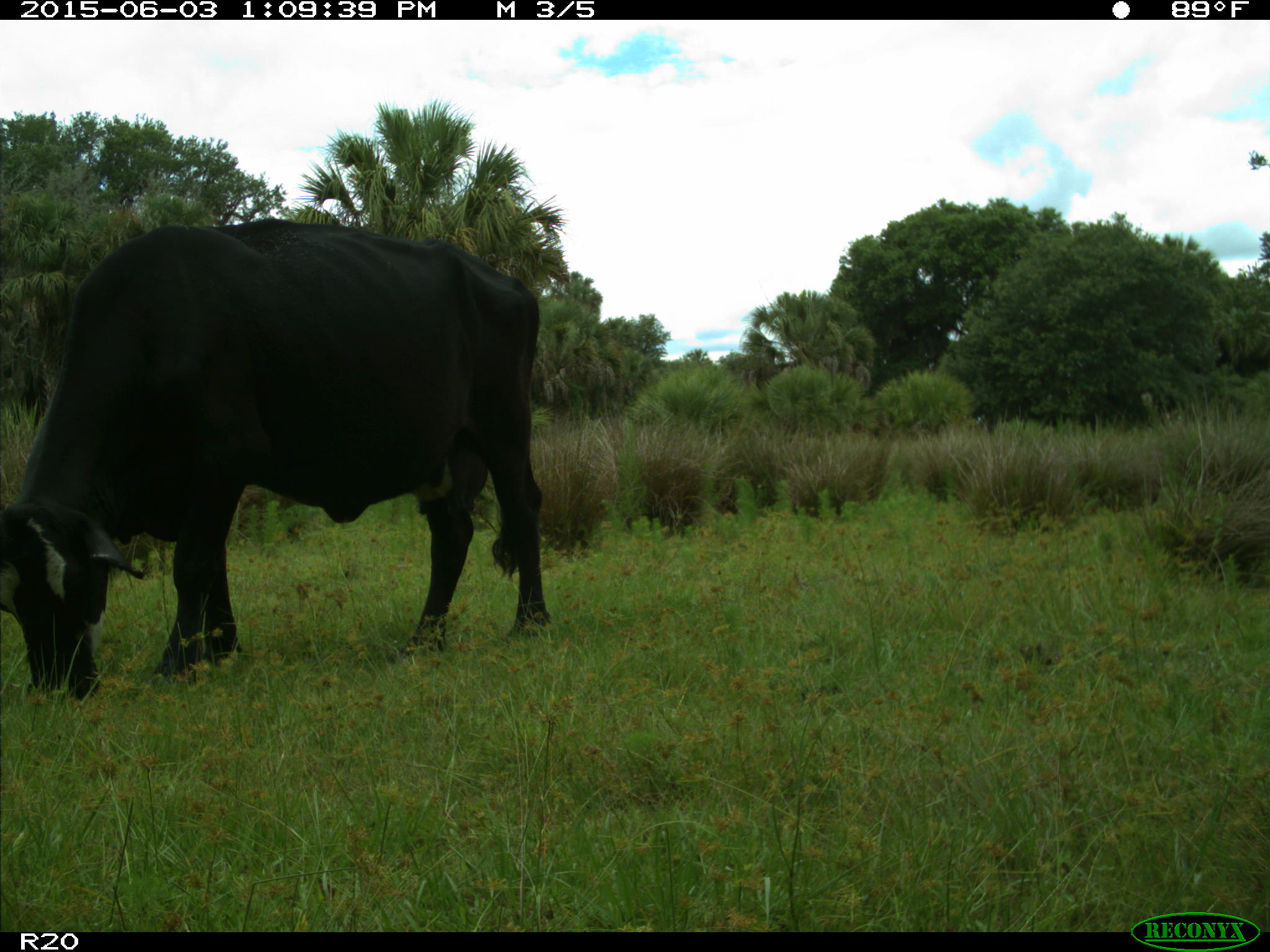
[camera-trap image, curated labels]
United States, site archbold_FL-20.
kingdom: Animalia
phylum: Chordata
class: Mammalia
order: Artiodactyla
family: Bovidae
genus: Bos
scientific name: Bos taurus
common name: domestic cow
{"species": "Bos taurus (domestic cow)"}